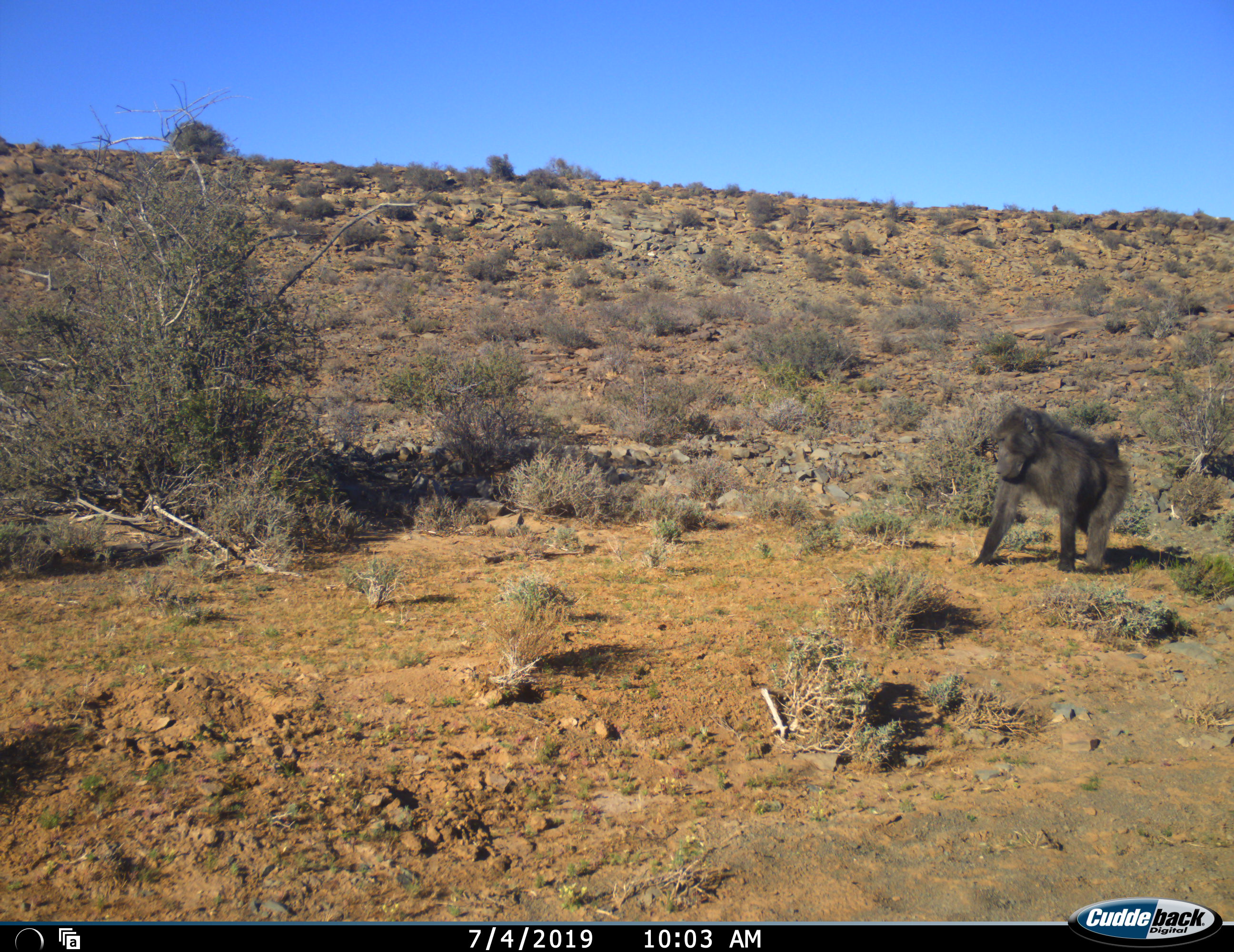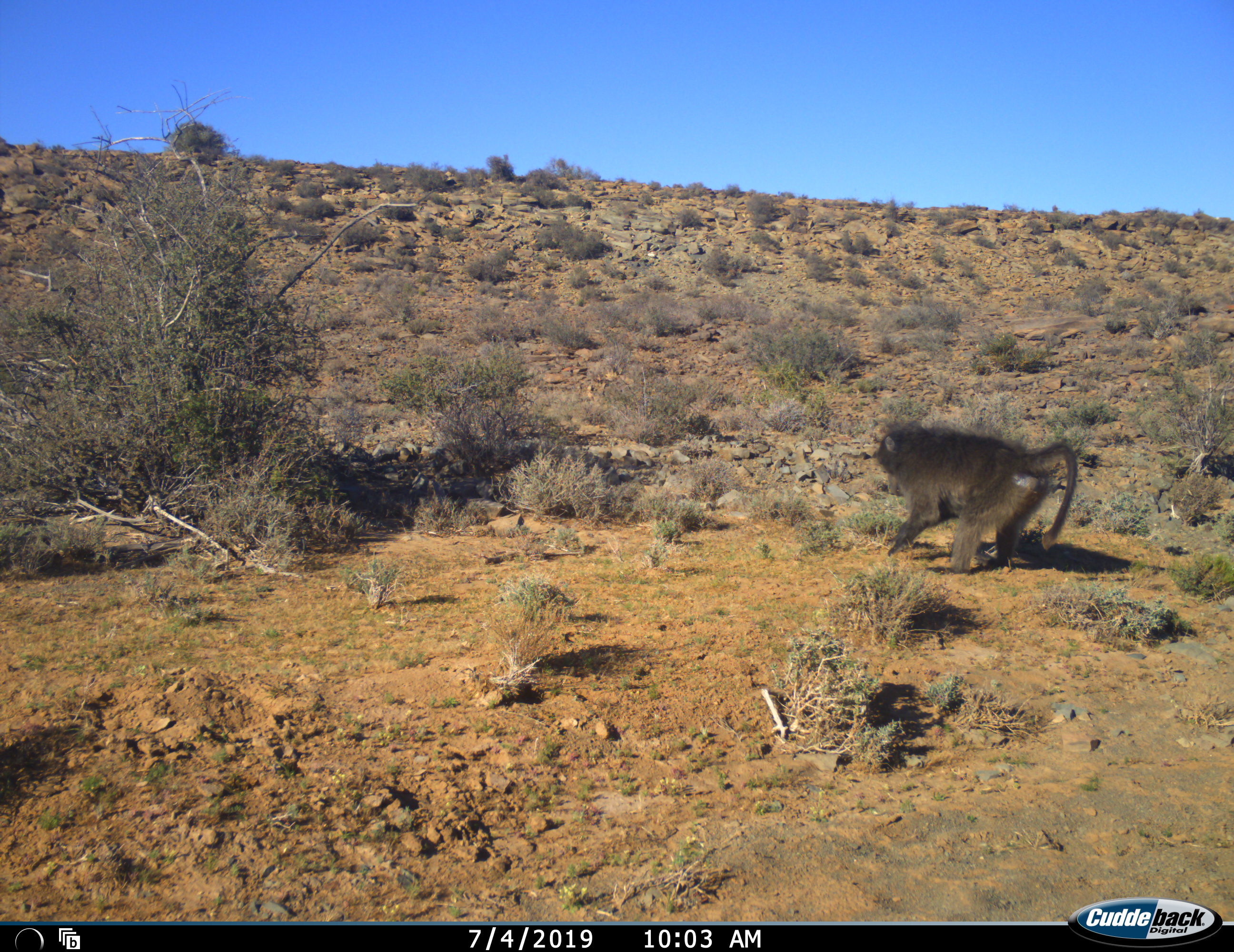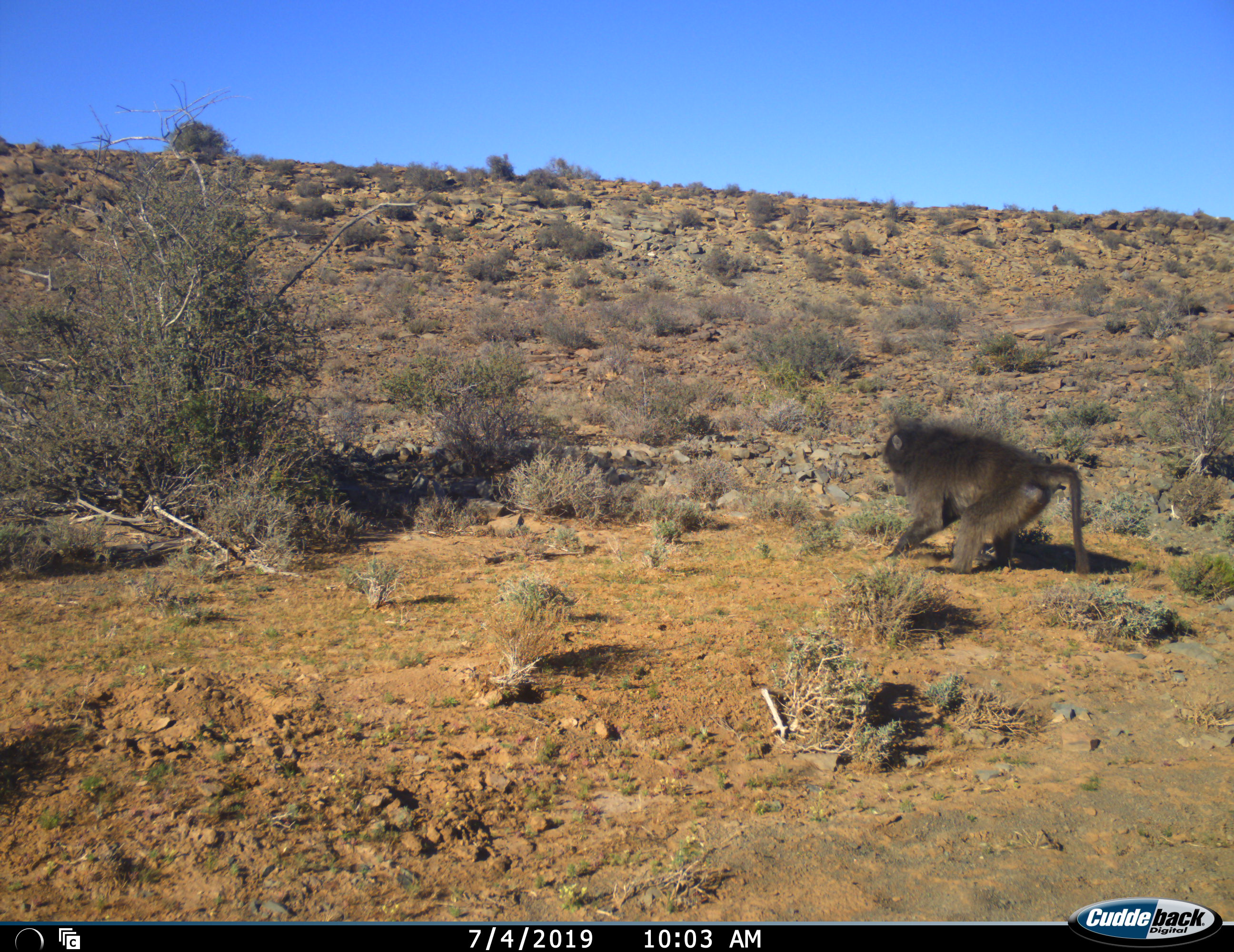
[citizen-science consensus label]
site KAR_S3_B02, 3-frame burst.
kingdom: Animalia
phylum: Chordata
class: Mammalia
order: Primates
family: Cercopithecidae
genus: Papio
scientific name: Papio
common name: baboon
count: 1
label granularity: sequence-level